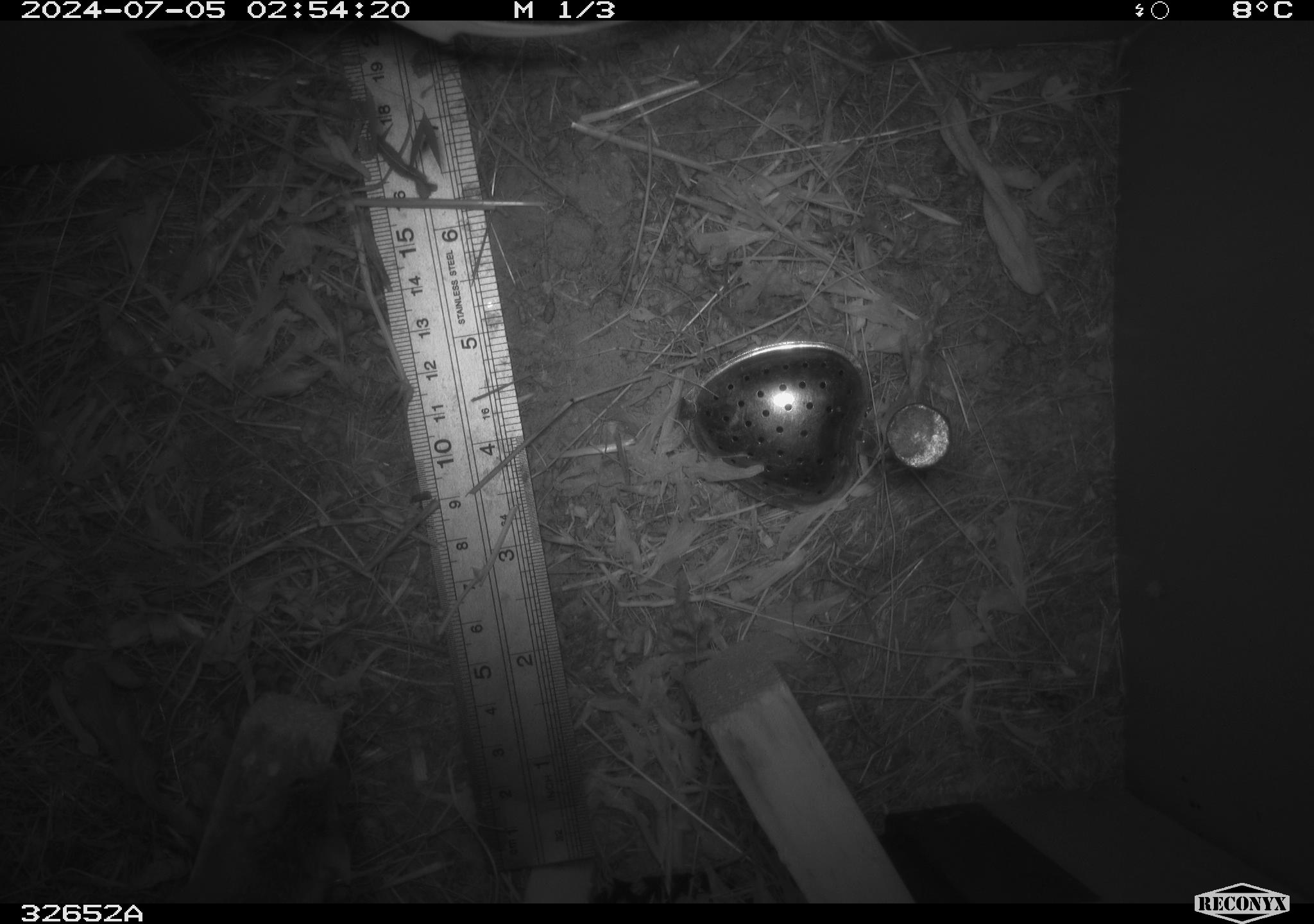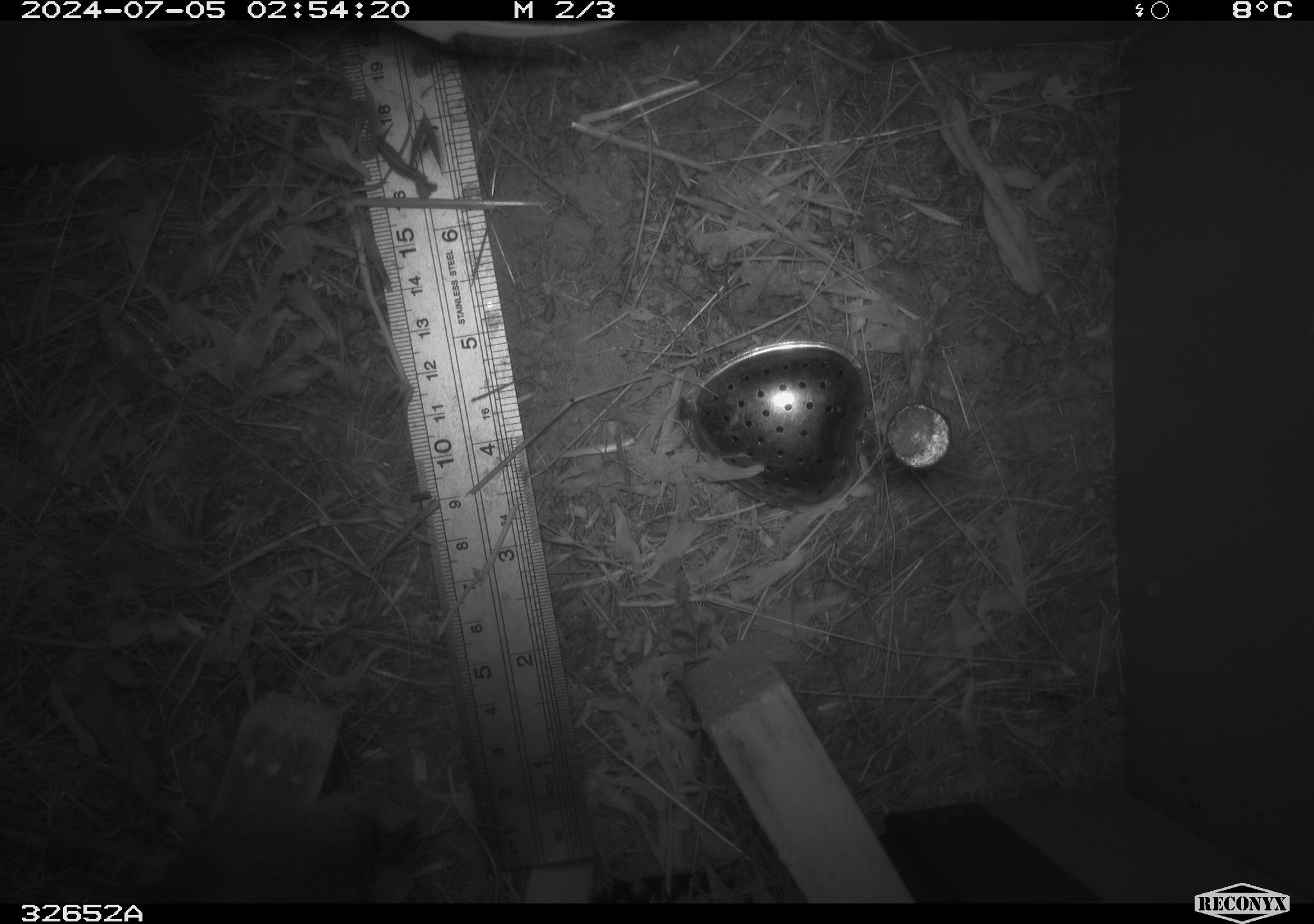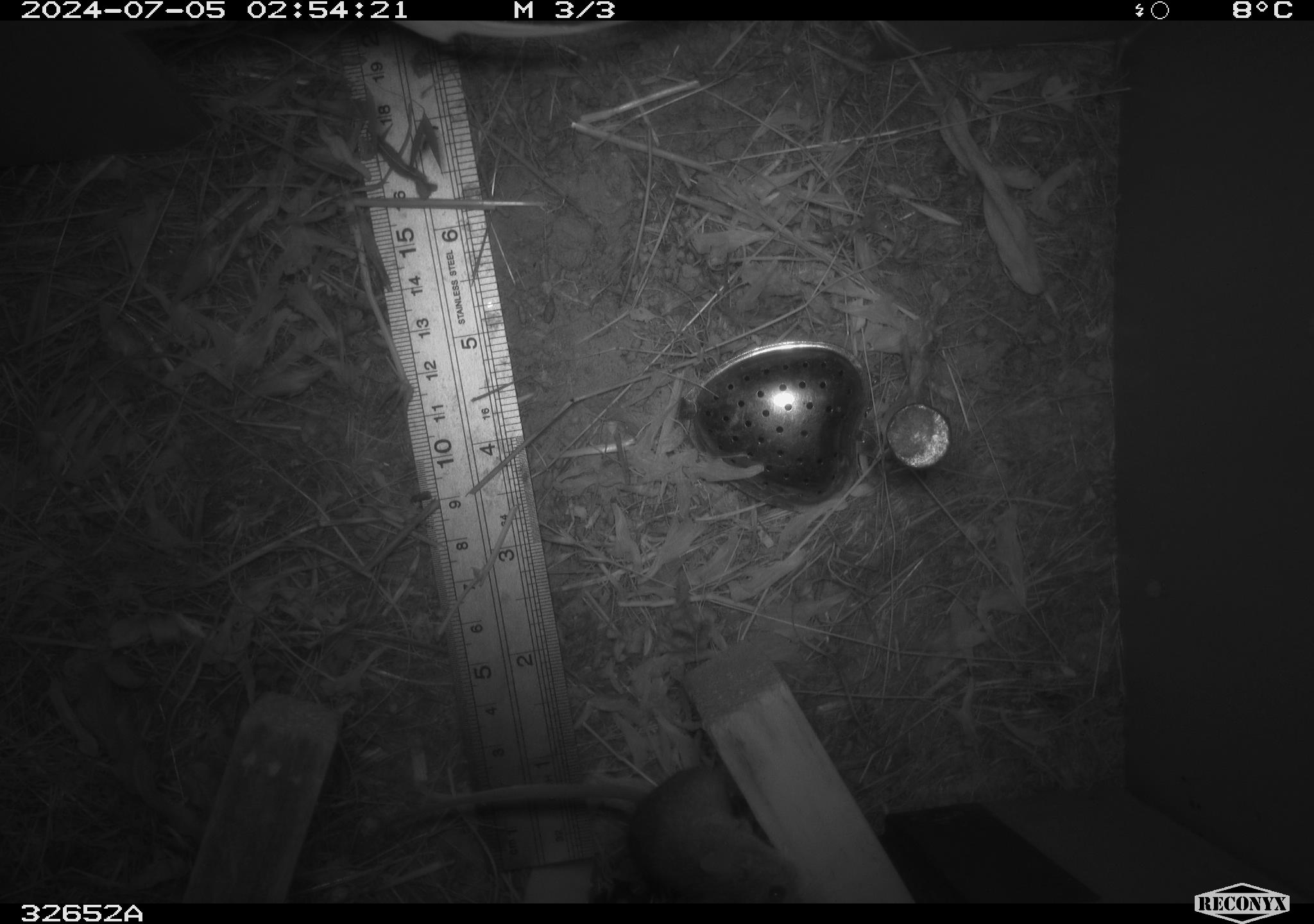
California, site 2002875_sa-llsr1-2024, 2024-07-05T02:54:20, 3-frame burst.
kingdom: Animalia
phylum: Chordata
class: Mammalia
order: Rodentia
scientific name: Rodentia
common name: mouse species